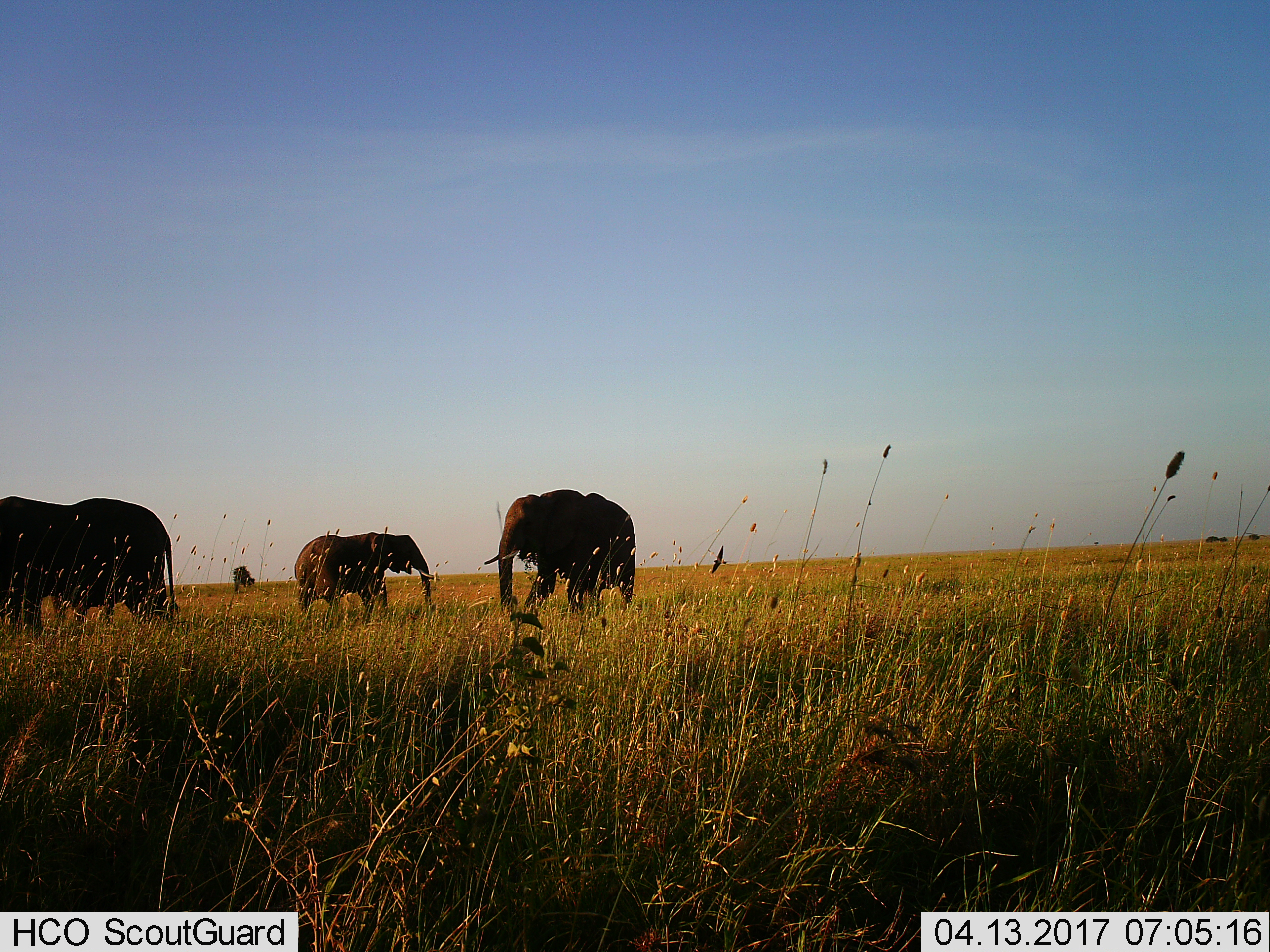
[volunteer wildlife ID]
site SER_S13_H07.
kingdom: Animalia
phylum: Chordata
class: Mammalia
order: Proboscidea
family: Elephantidae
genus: Loxodonta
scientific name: Loxodonta africana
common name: african bush elephant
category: elephant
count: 3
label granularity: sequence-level